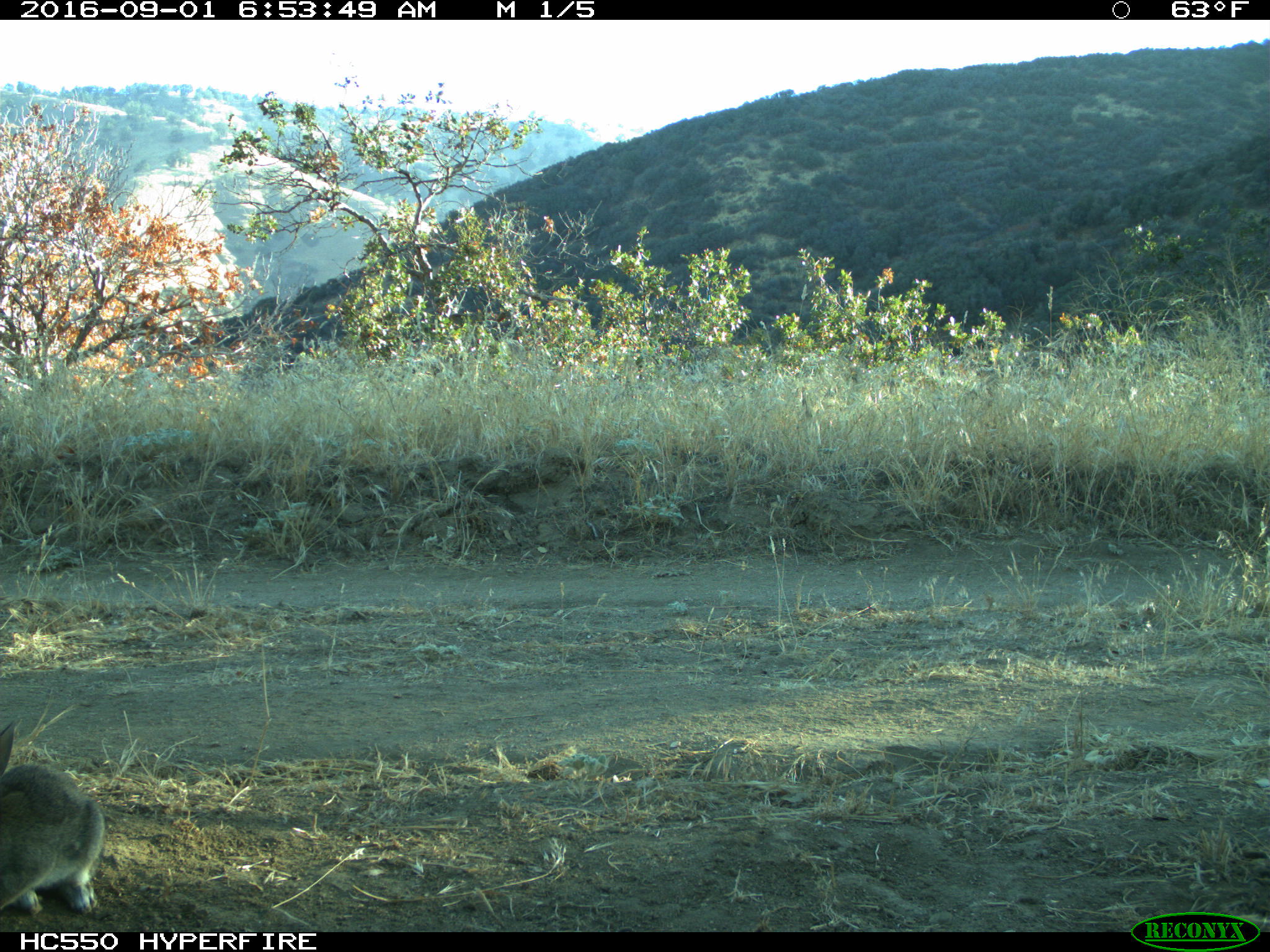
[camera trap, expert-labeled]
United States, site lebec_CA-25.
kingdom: Animalia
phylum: Chordata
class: Mammalia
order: Lagomorpha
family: Leporidae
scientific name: Leporidae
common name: rabbits and hares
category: unidentified rabbit